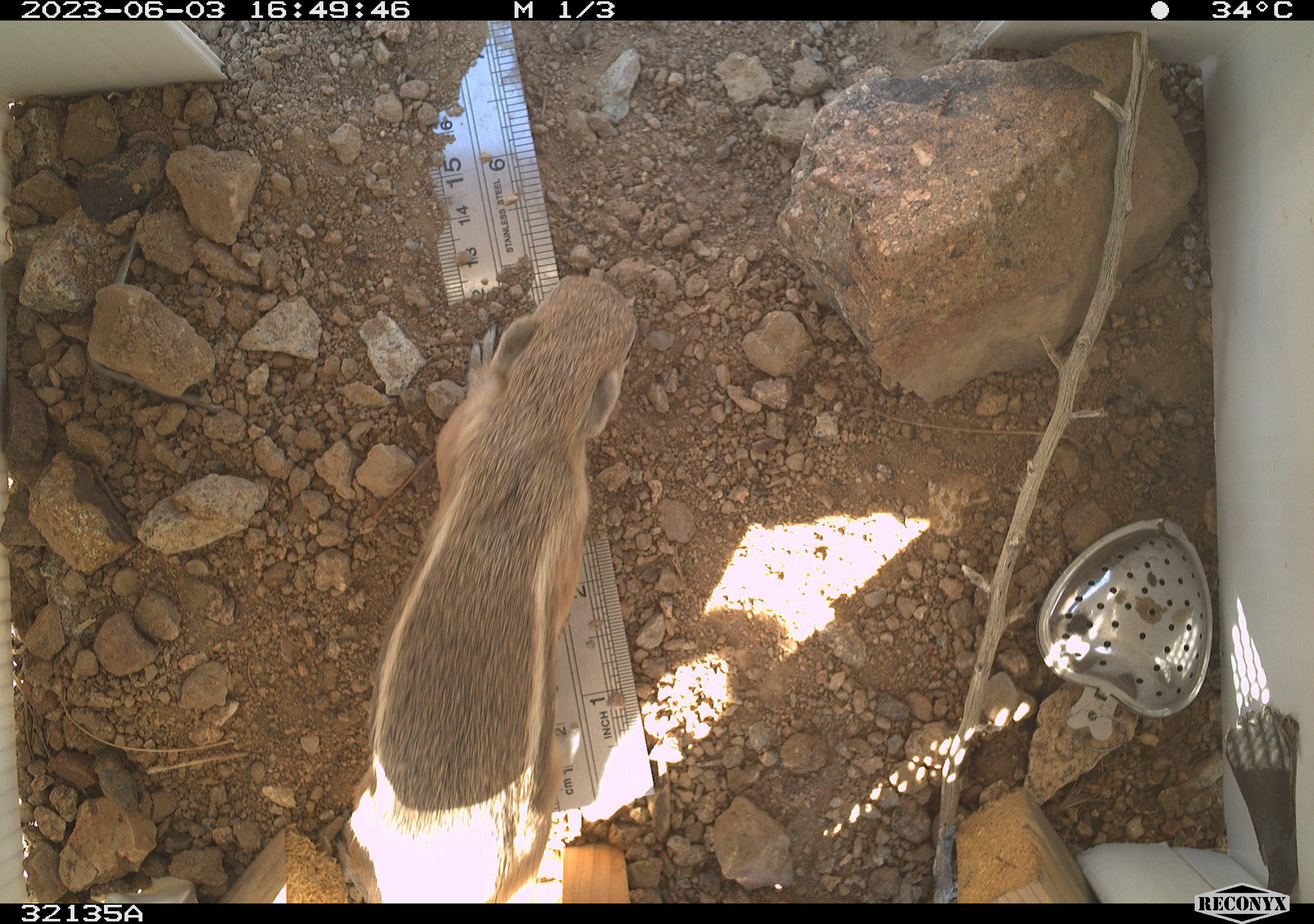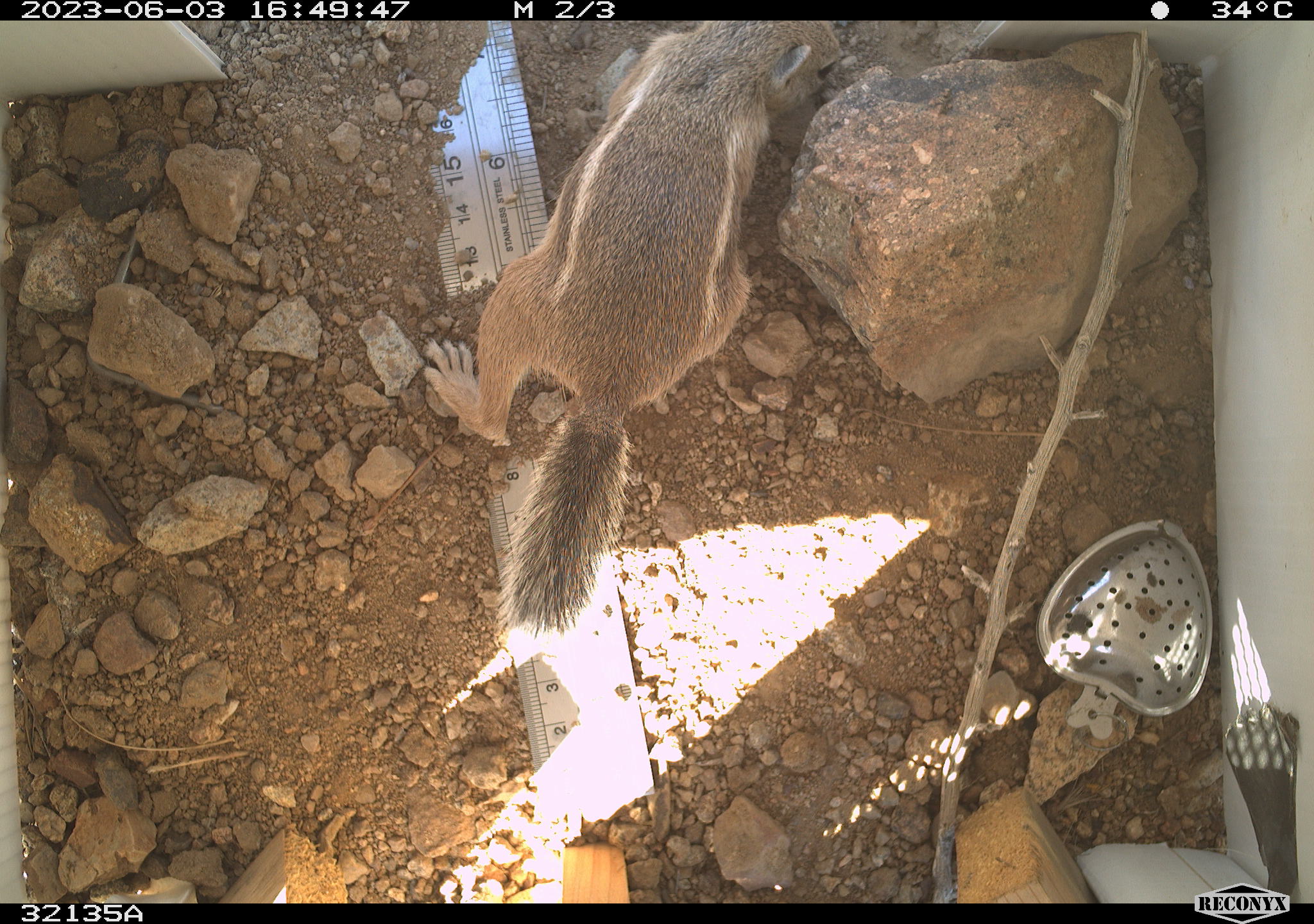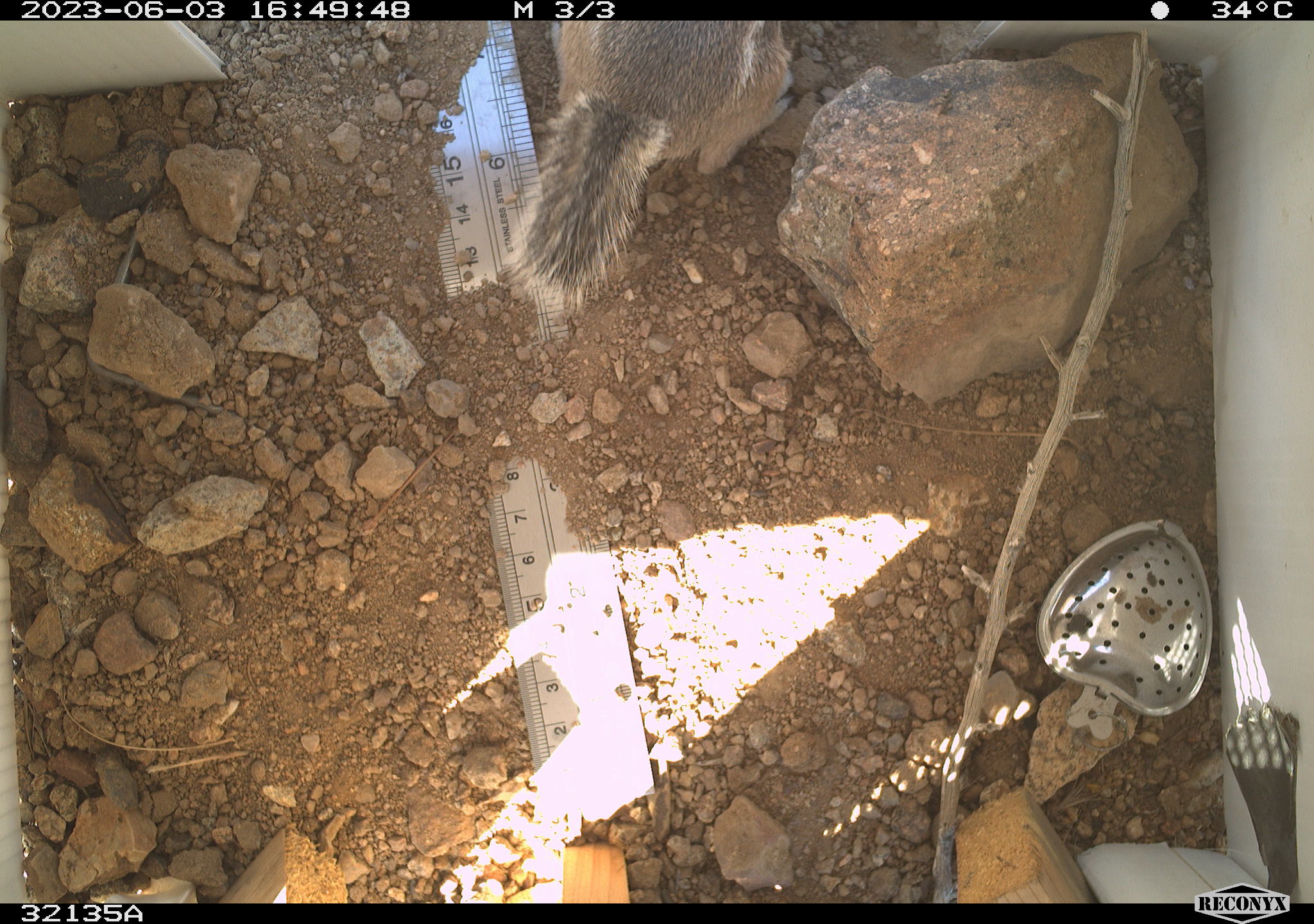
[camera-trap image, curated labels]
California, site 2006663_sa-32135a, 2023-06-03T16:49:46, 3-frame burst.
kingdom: Animalia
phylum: Chordata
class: Mammalia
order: Rodentia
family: Sciuridae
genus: Ammospermophilus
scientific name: Ammospermophilus leucurus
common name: white-tailed antelope squirrel